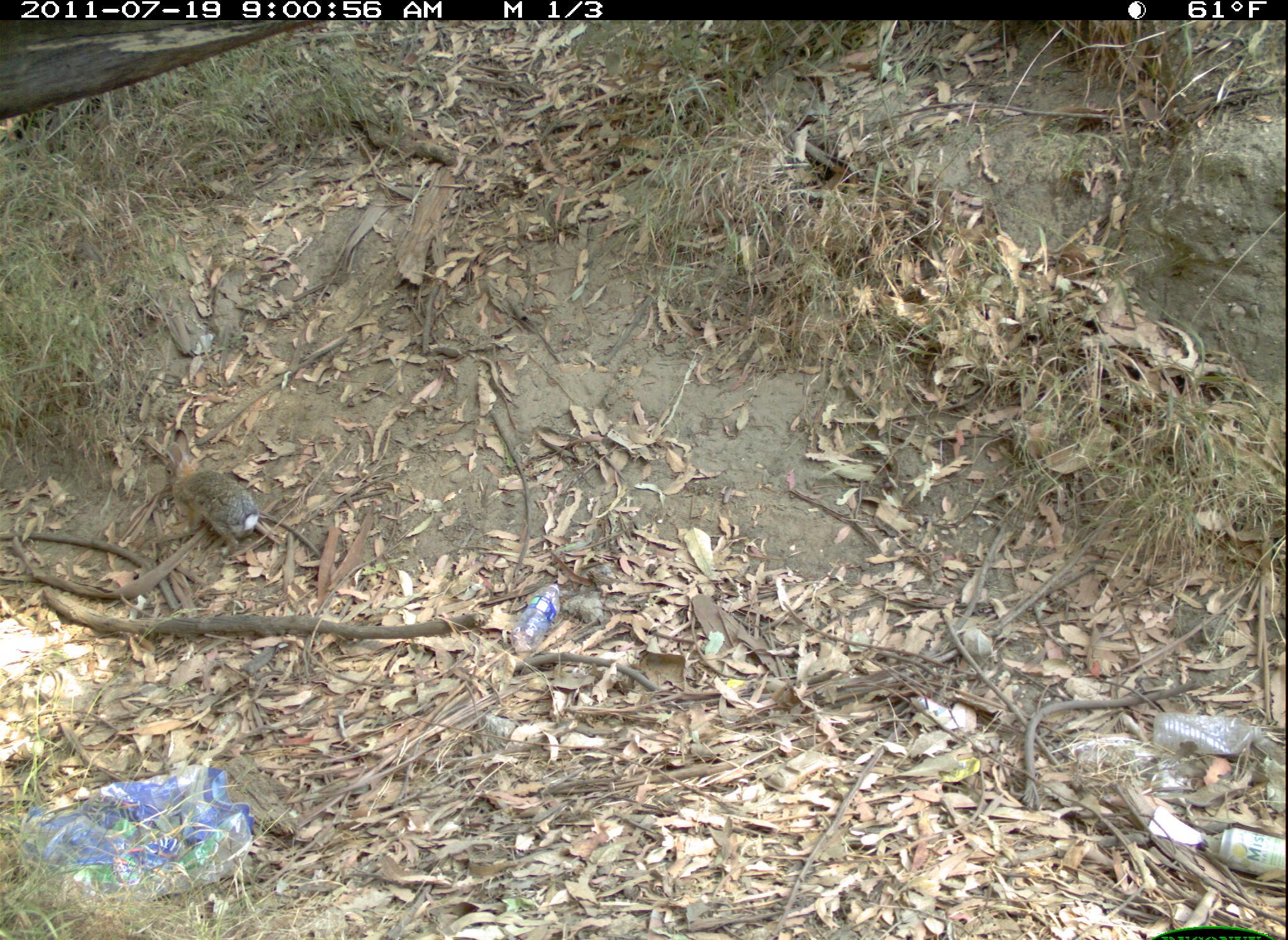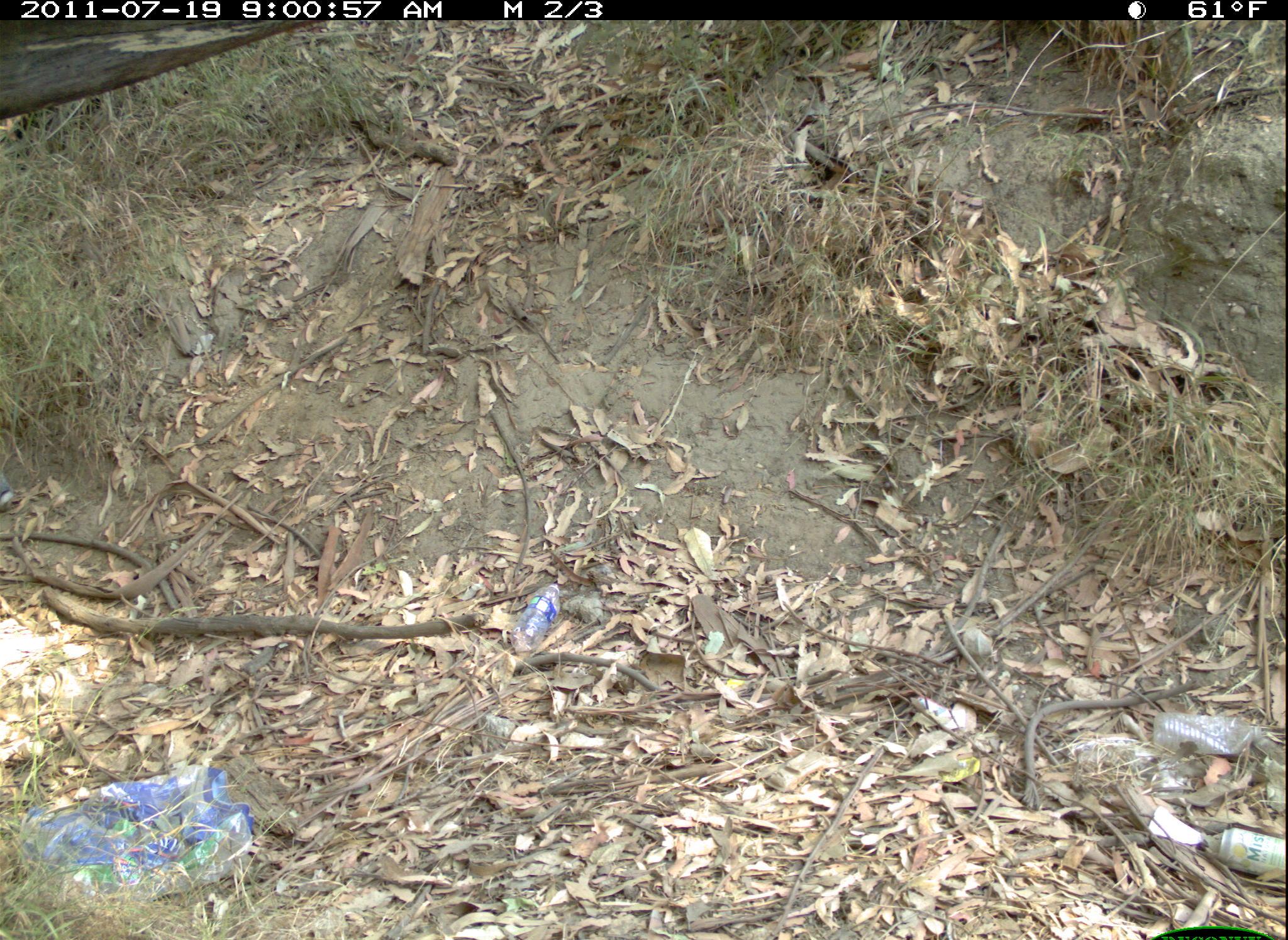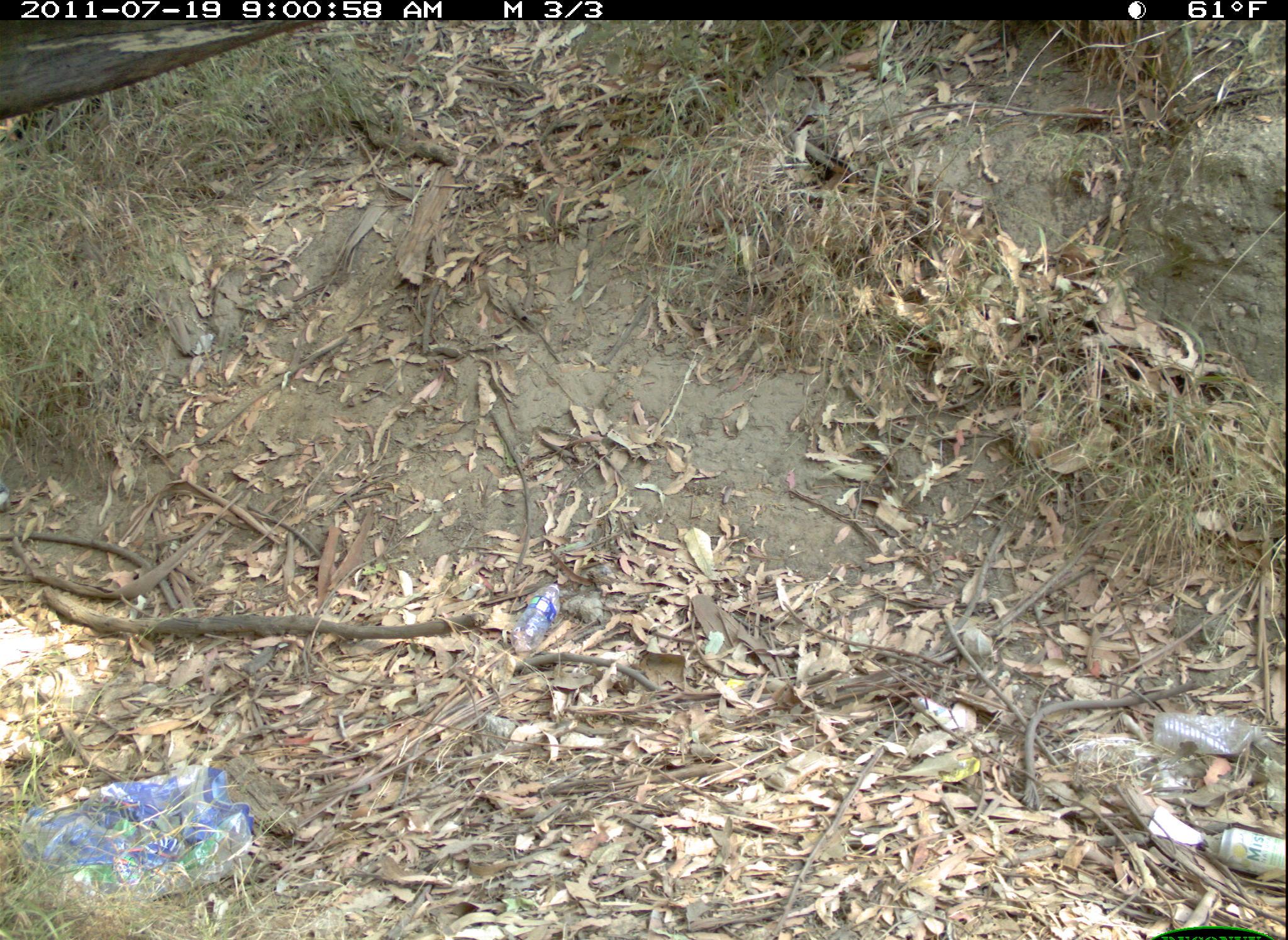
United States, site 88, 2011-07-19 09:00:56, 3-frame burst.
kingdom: Animalia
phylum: Chordata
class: Mammalia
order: Lagomorpha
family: Leporidae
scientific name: Leporidae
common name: rabbits and hares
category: rabbit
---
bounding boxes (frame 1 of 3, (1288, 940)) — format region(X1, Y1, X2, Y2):
rabbit: region(163, 435, 299, 559)